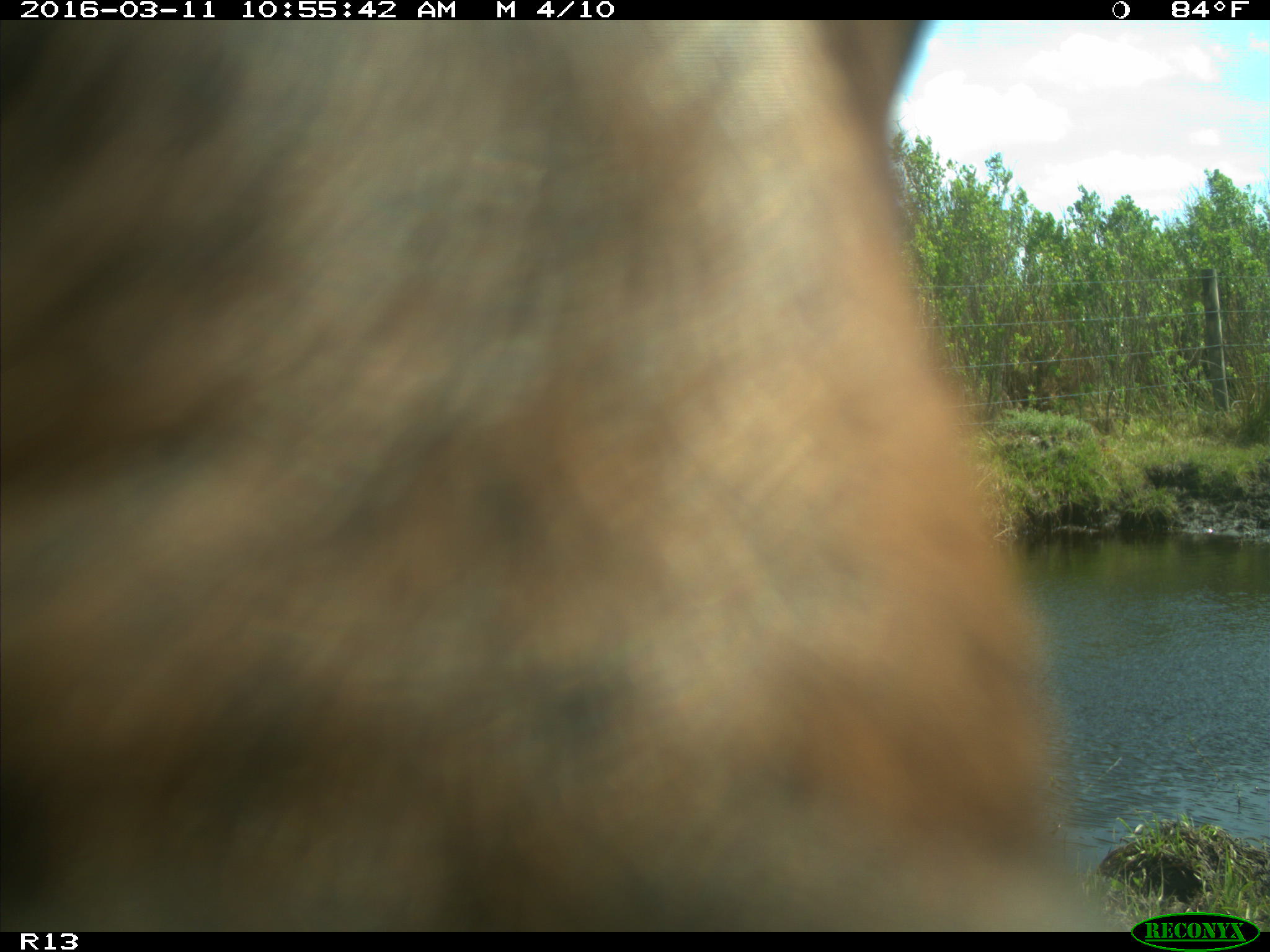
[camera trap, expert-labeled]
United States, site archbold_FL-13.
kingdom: Animalia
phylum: Chordata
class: Mammalia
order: Artiodactyla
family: Bovidae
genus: Bos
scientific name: Bos taurus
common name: domestic cow